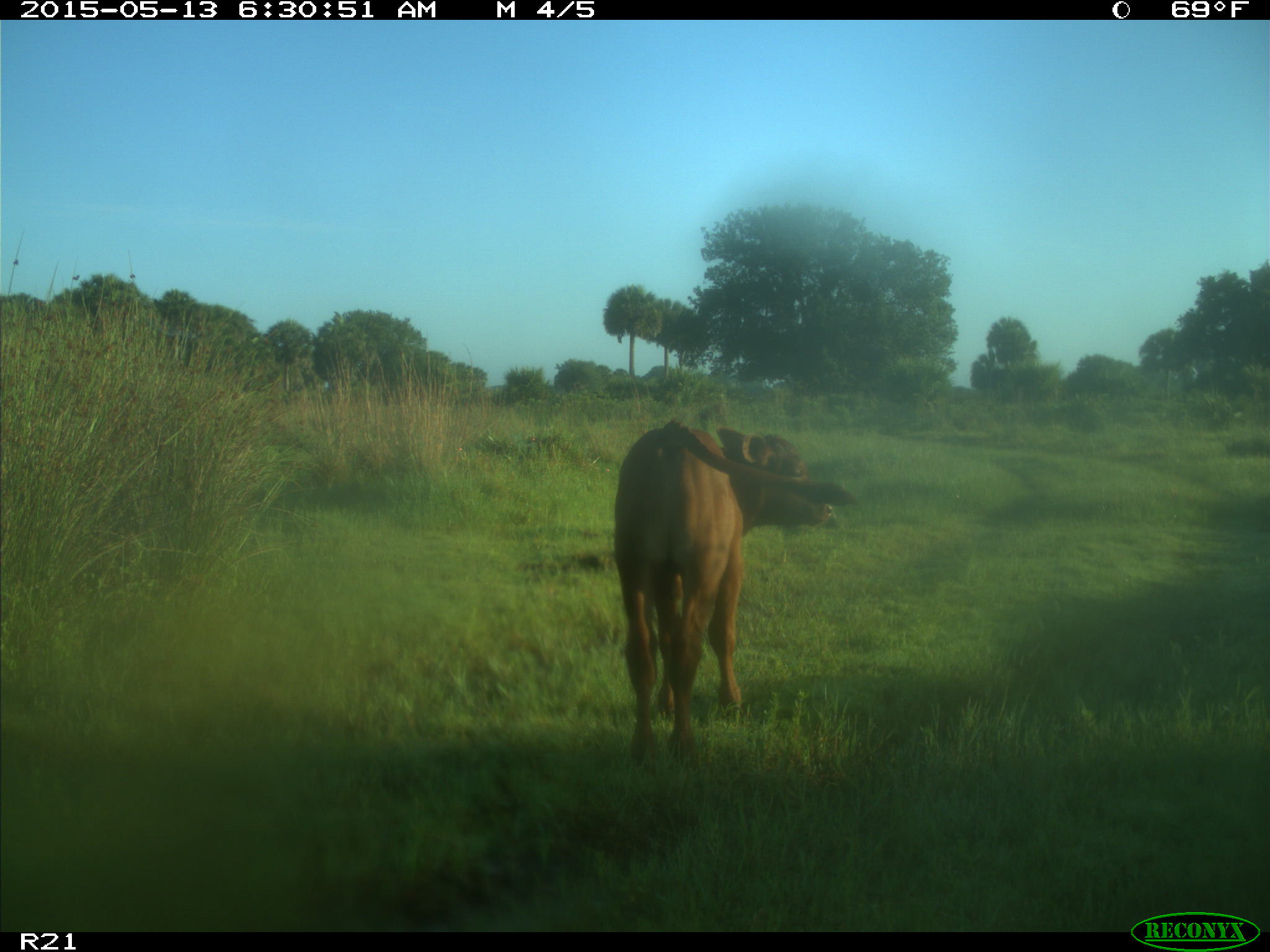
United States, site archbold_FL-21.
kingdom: Animalia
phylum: Chordata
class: Mammalia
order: Artiodactyla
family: Bovidae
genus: Bos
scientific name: Bos taurus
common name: domestic cow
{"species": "Bos taurus (domestic cow)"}